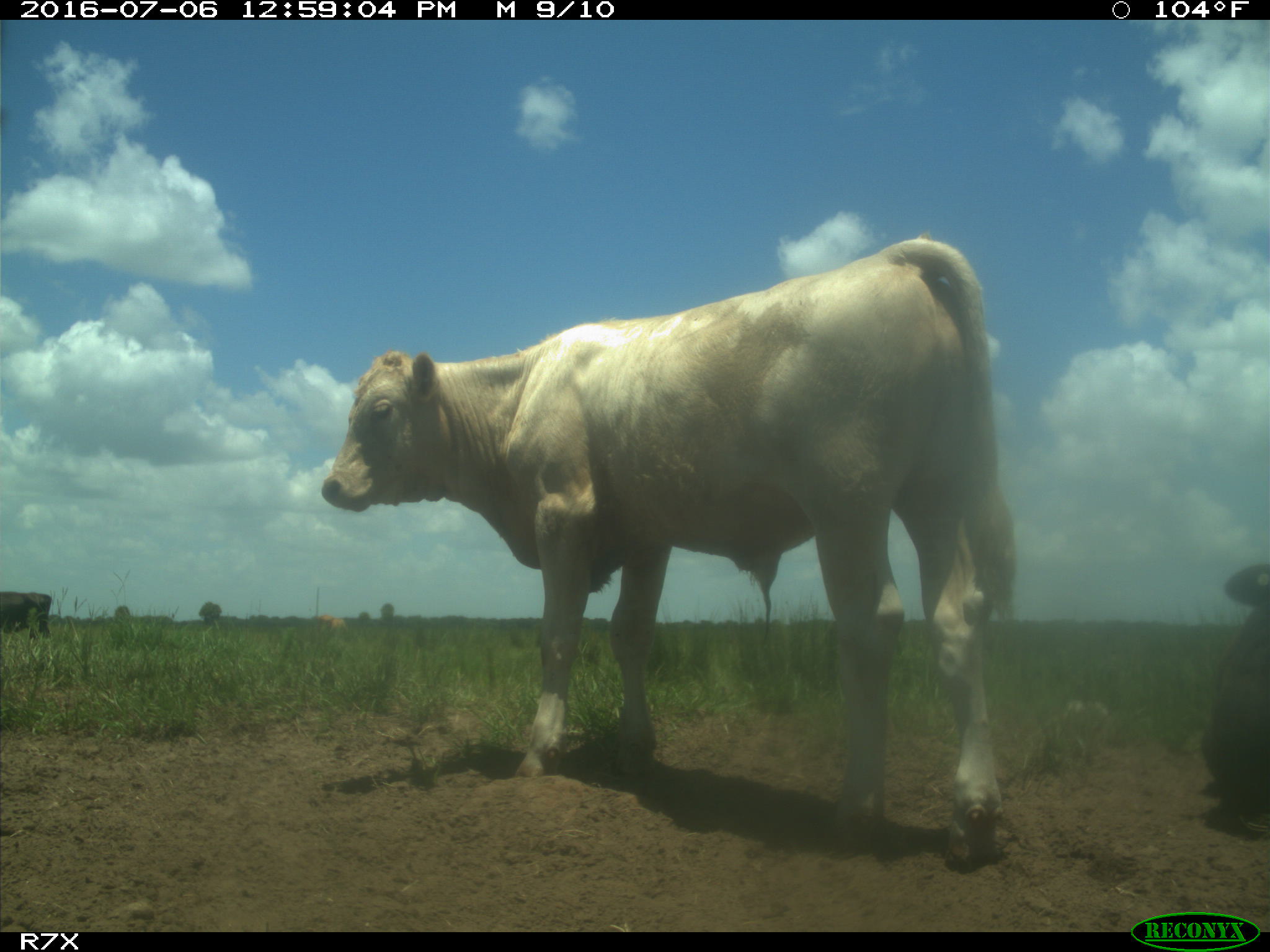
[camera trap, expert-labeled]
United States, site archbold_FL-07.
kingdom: Animalia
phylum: Chordata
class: Mammalia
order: Artiodactyla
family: Bovidae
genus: Bos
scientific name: Bos taurus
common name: domestic cow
Bos taurus (domestic cow).